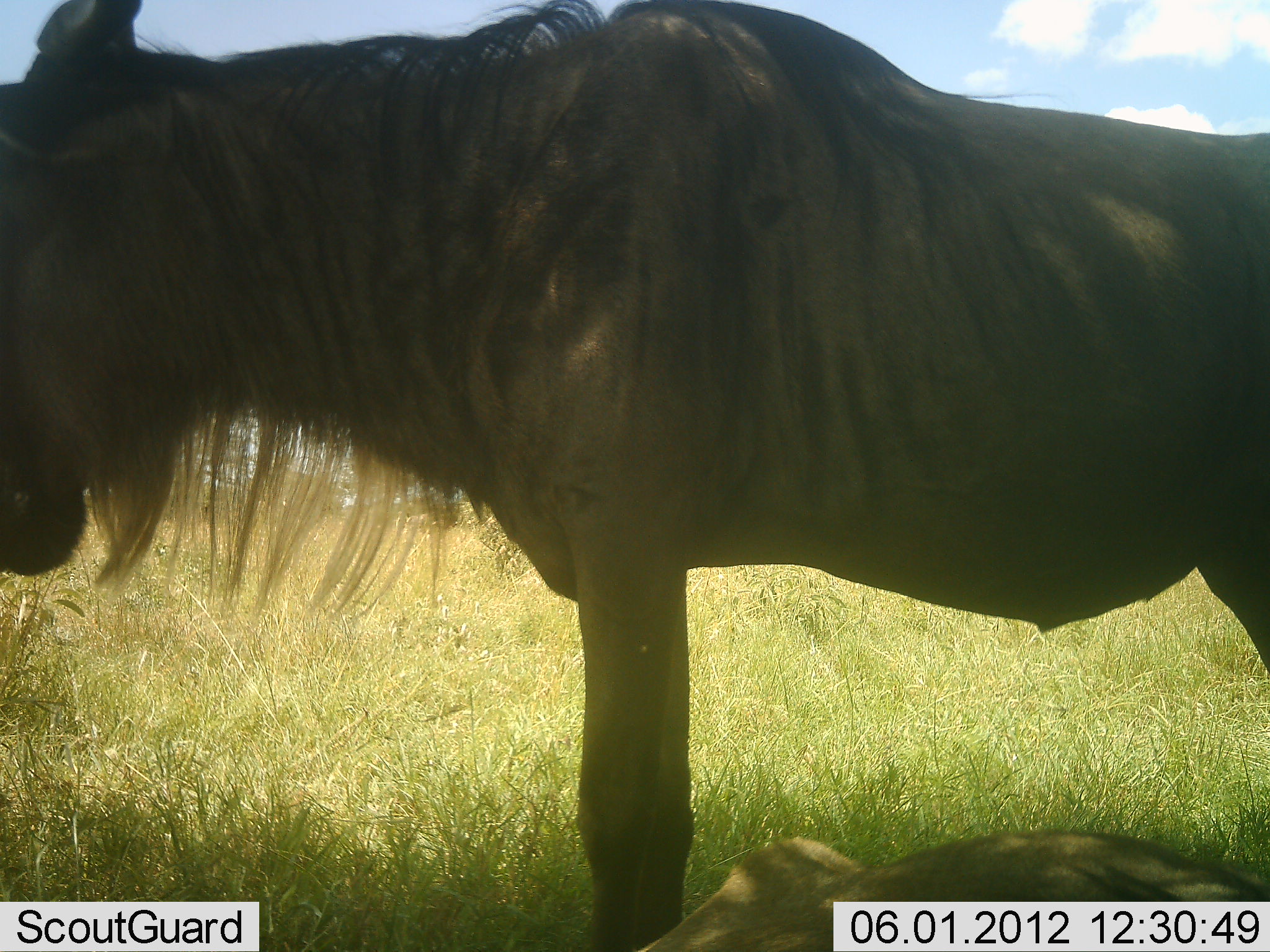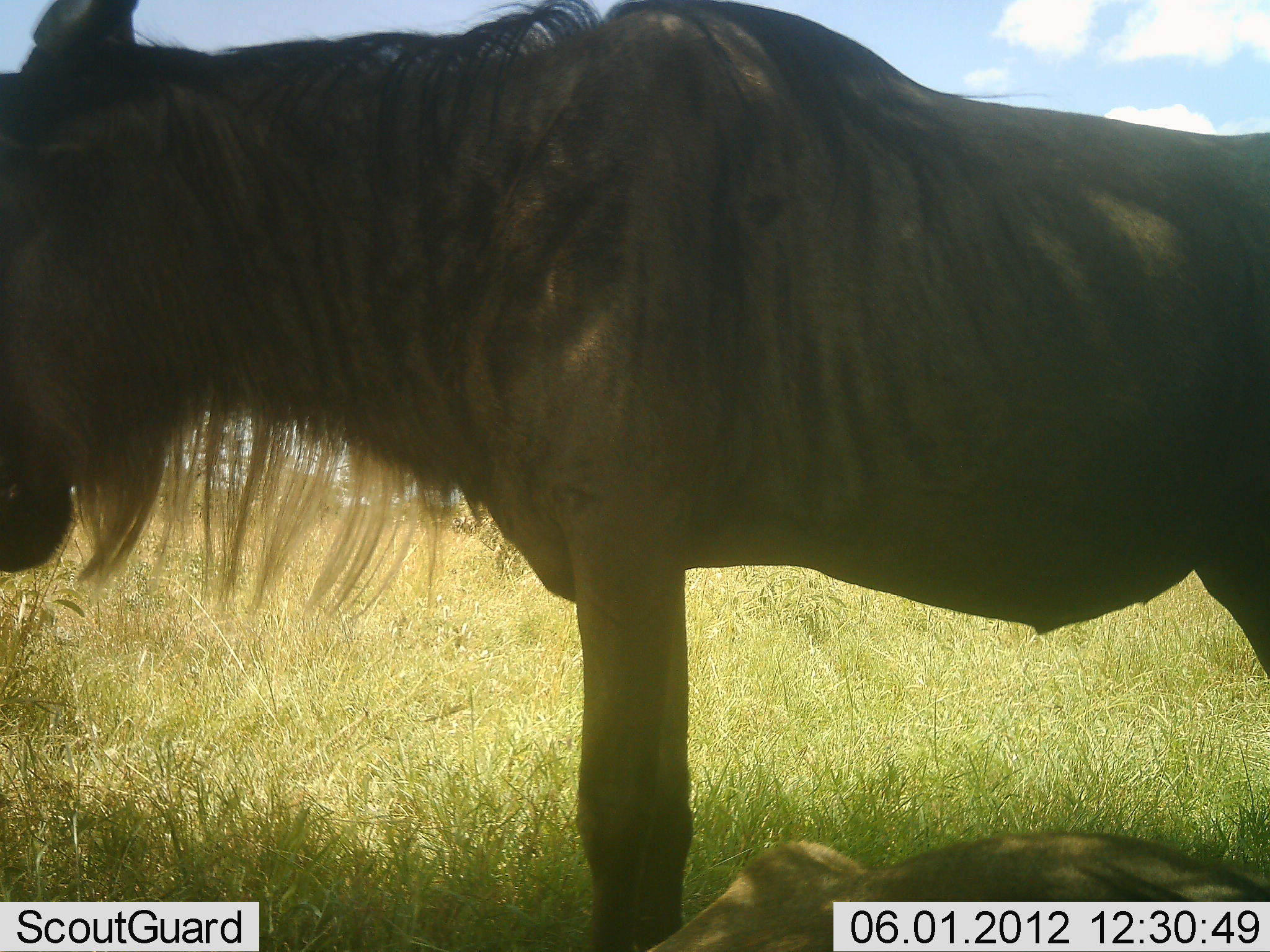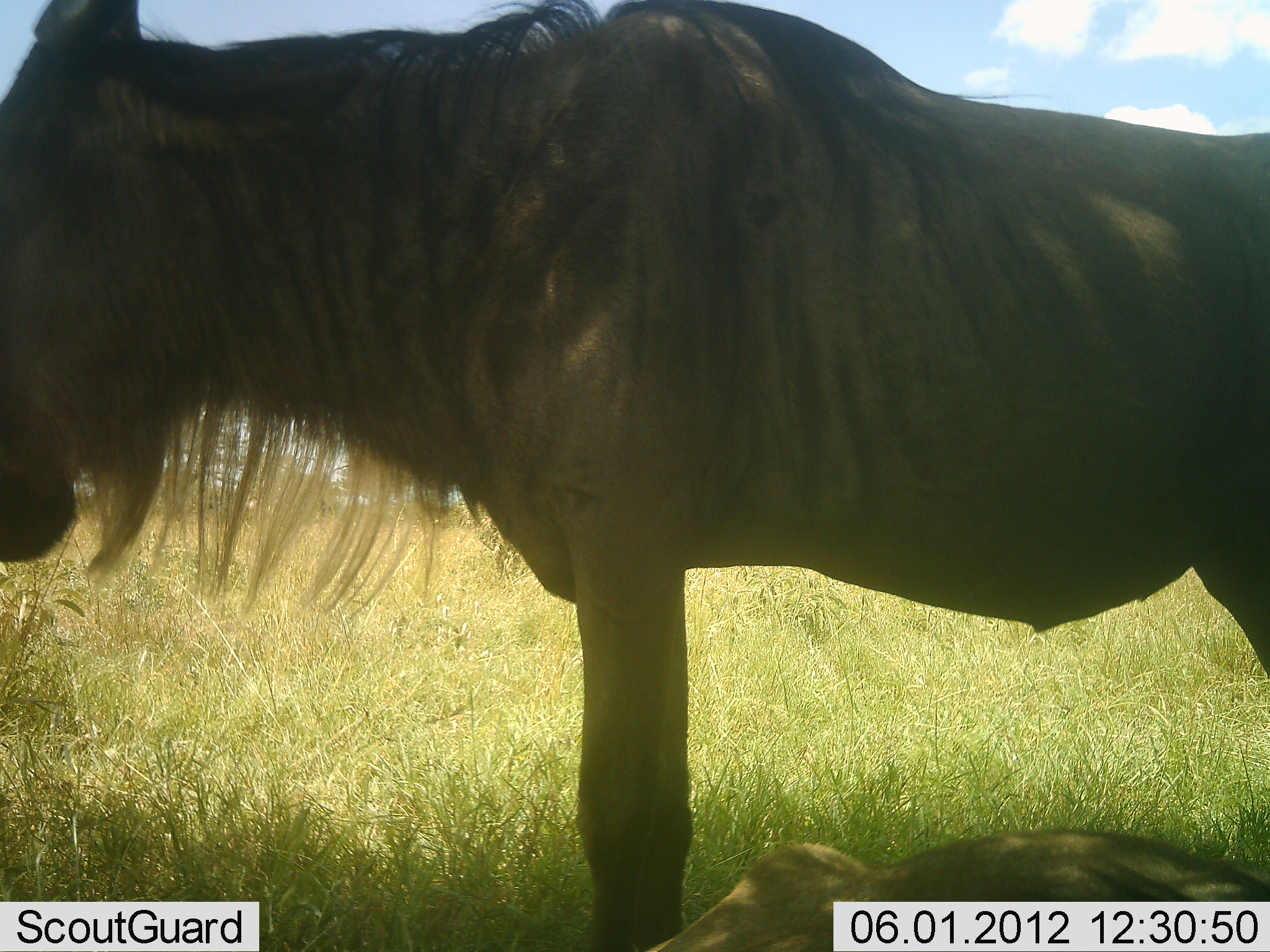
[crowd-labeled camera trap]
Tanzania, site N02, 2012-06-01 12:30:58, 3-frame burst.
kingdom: Animalia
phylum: Chordata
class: Mammalia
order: Artiodactyla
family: Bovidae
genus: Connochaetes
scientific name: Connochaetes taurinus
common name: blue wildebeest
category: wildebeest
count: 2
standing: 91%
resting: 82%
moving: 0%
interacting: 0%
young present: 0%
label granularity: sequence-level